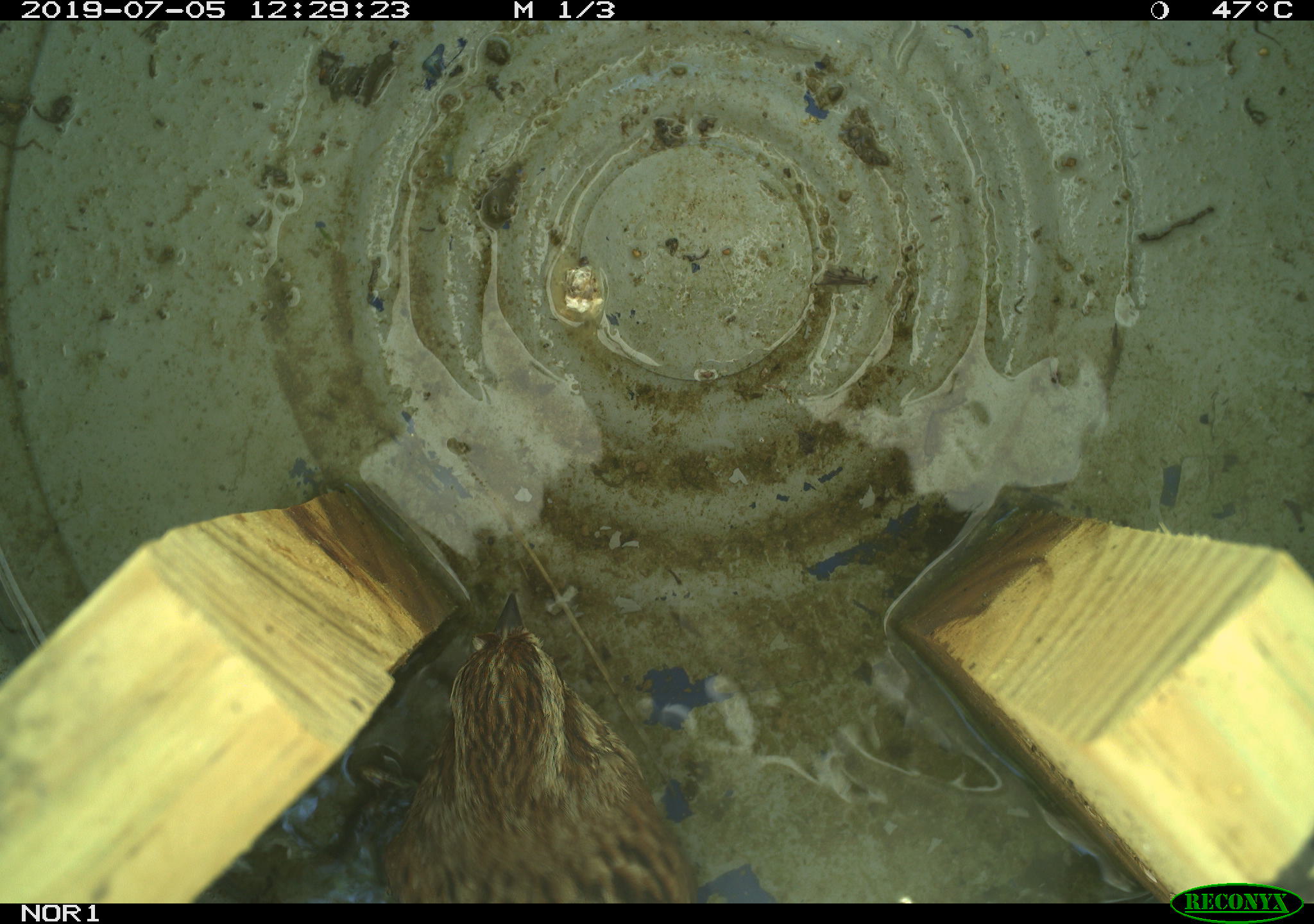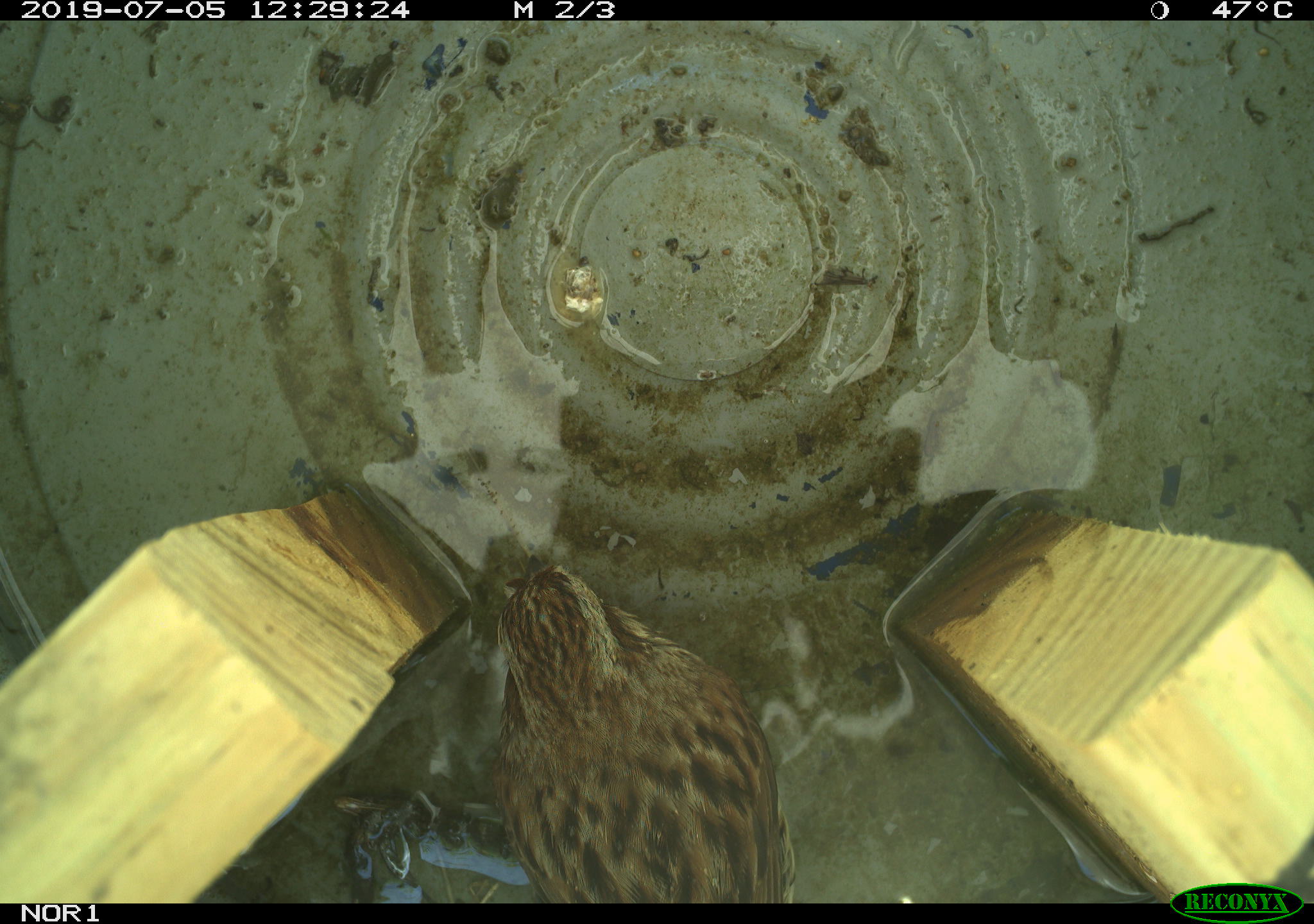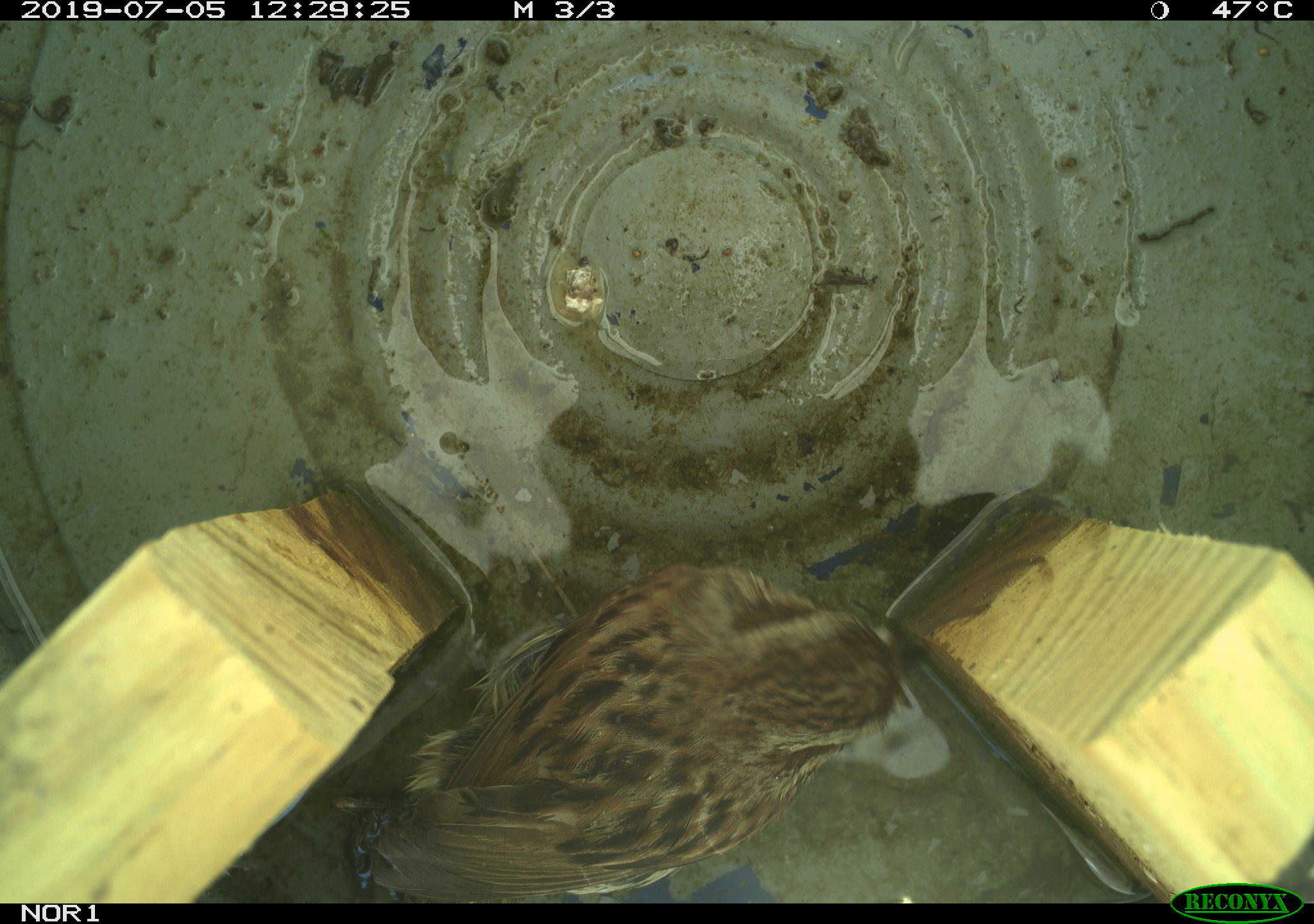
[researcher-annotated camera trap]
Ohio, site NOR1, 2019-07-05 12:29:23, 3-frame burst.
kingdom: Animalia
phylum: Chordata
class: Aves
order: Passeriformes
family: Passerellidae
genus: Melospiza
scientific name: Melospiza melodia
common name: song sparrow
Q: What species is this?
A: Song sparrow (Melospiza melodia).